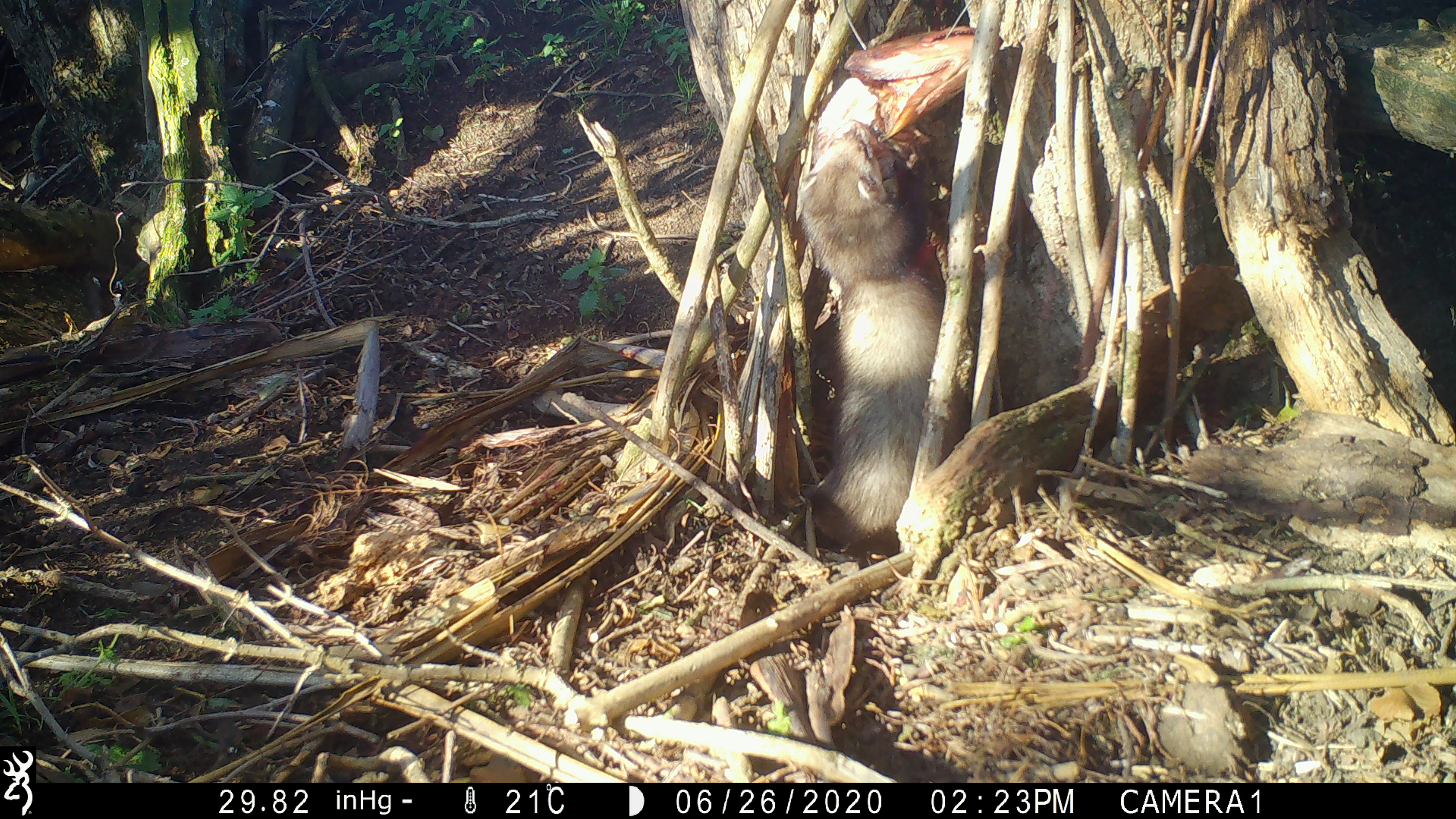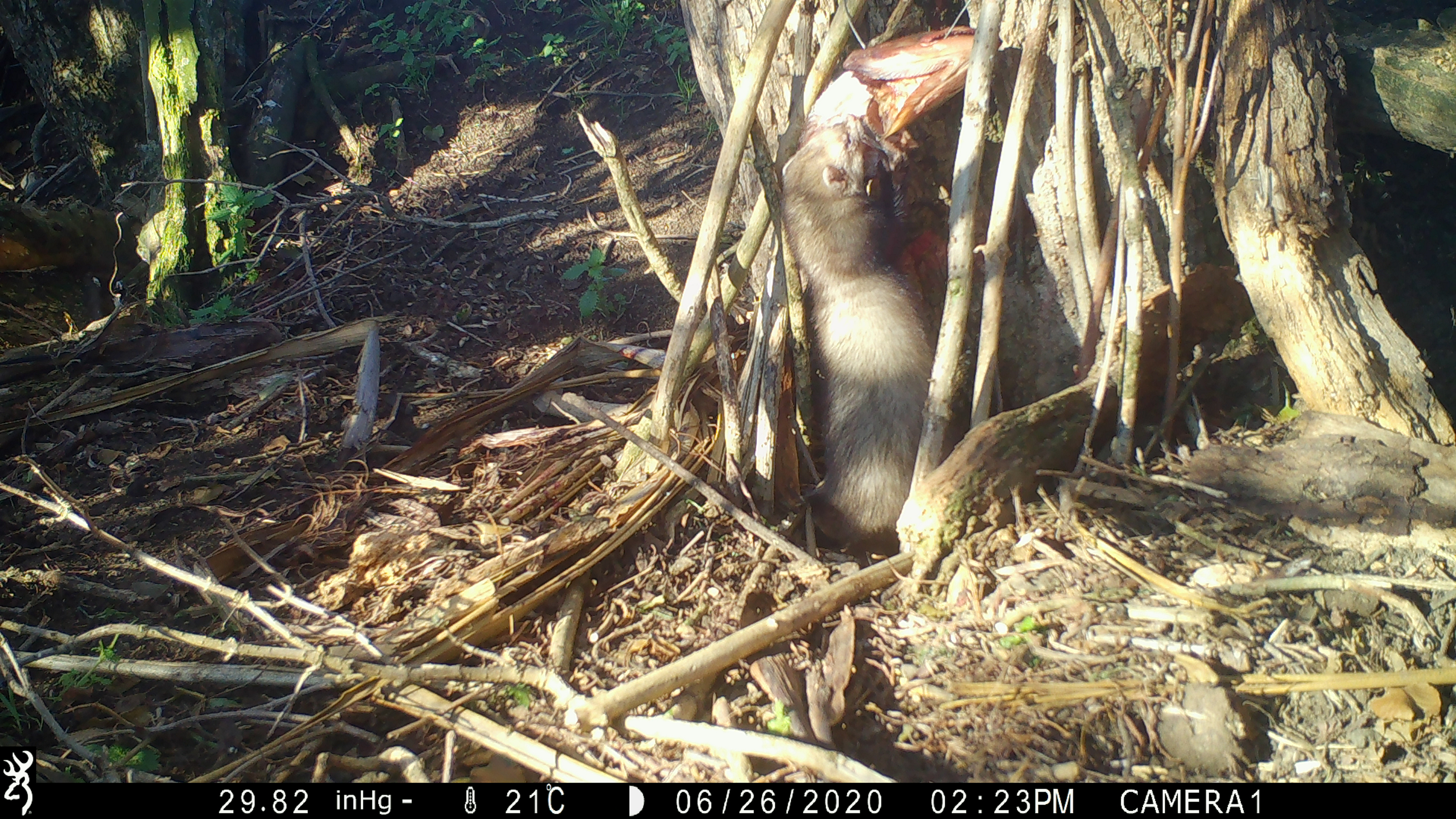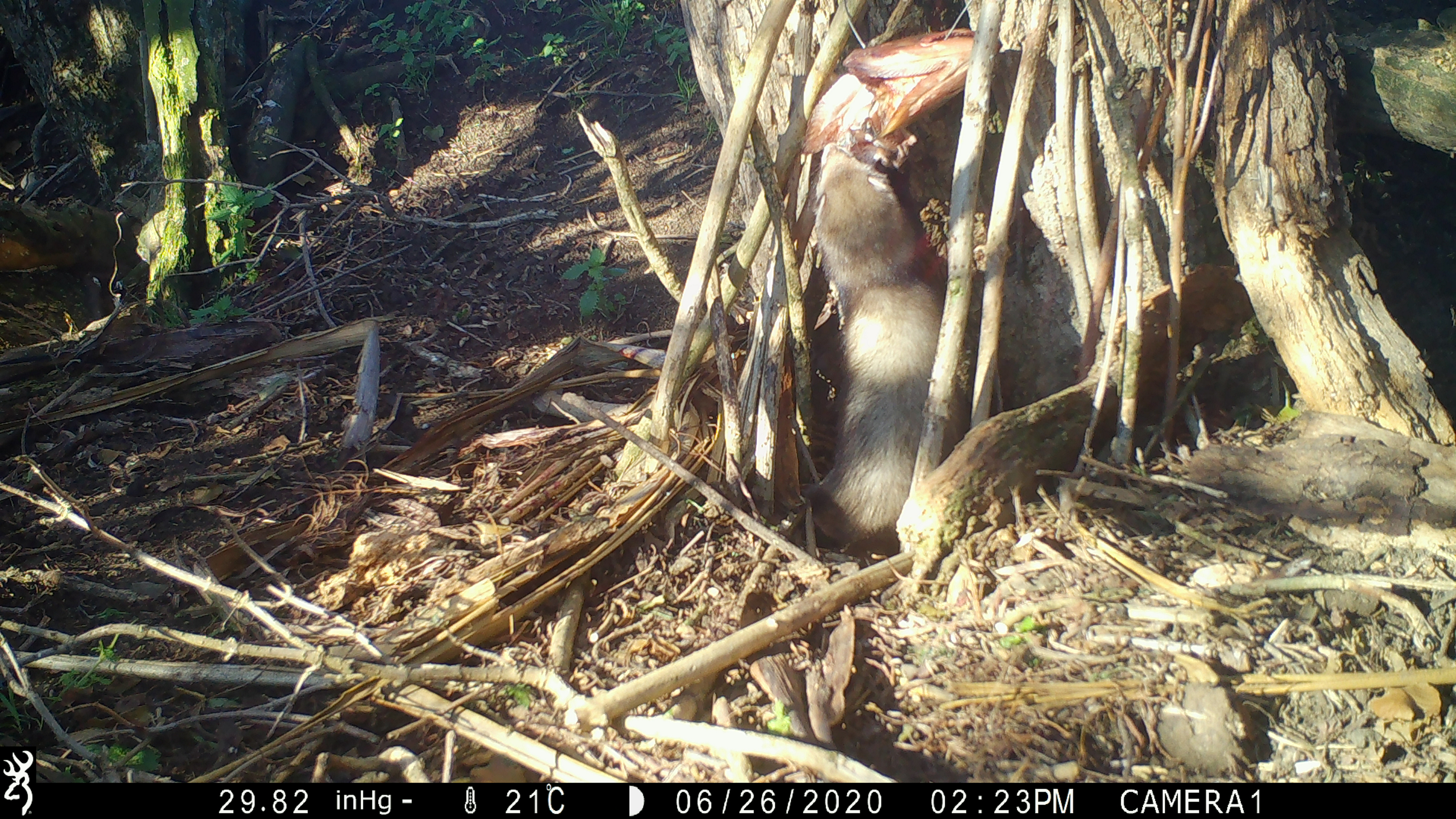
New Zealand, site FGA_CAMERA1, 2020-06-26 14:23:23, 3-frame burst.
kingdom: Animalia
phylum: Chordata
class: Mammalia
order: Carnivora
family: Mustelidae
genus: Mustela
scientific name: Mustela furo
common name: ferret